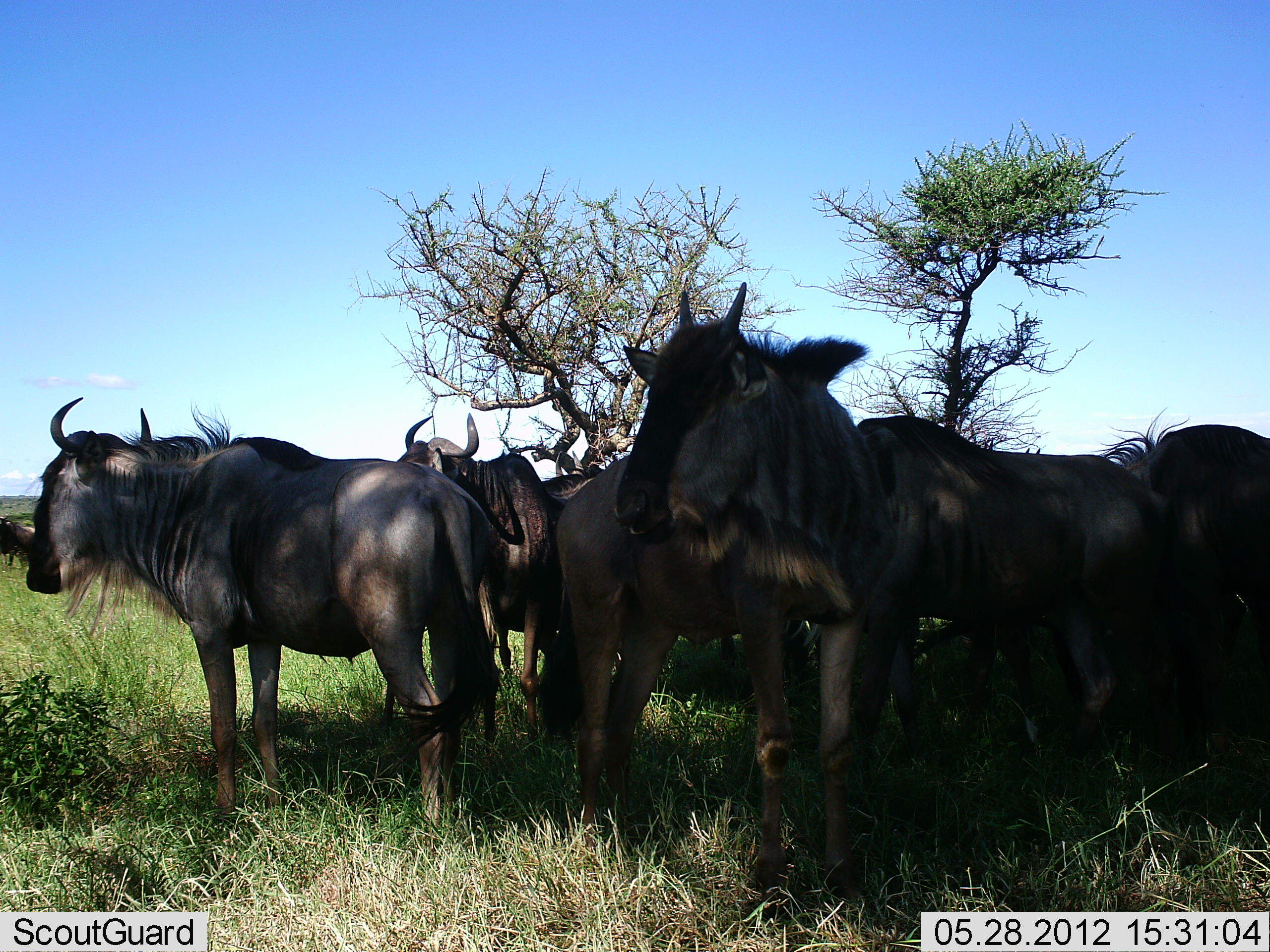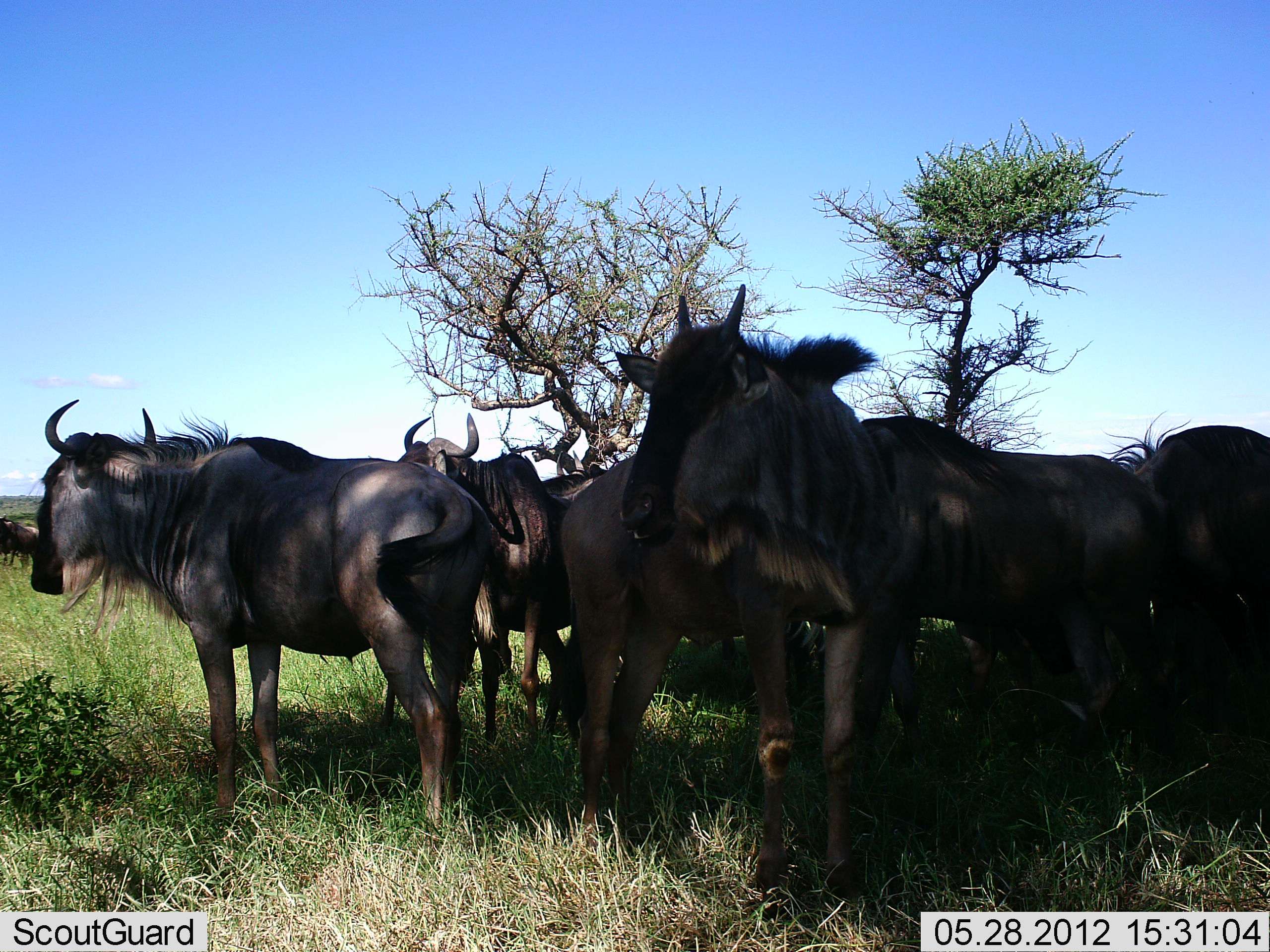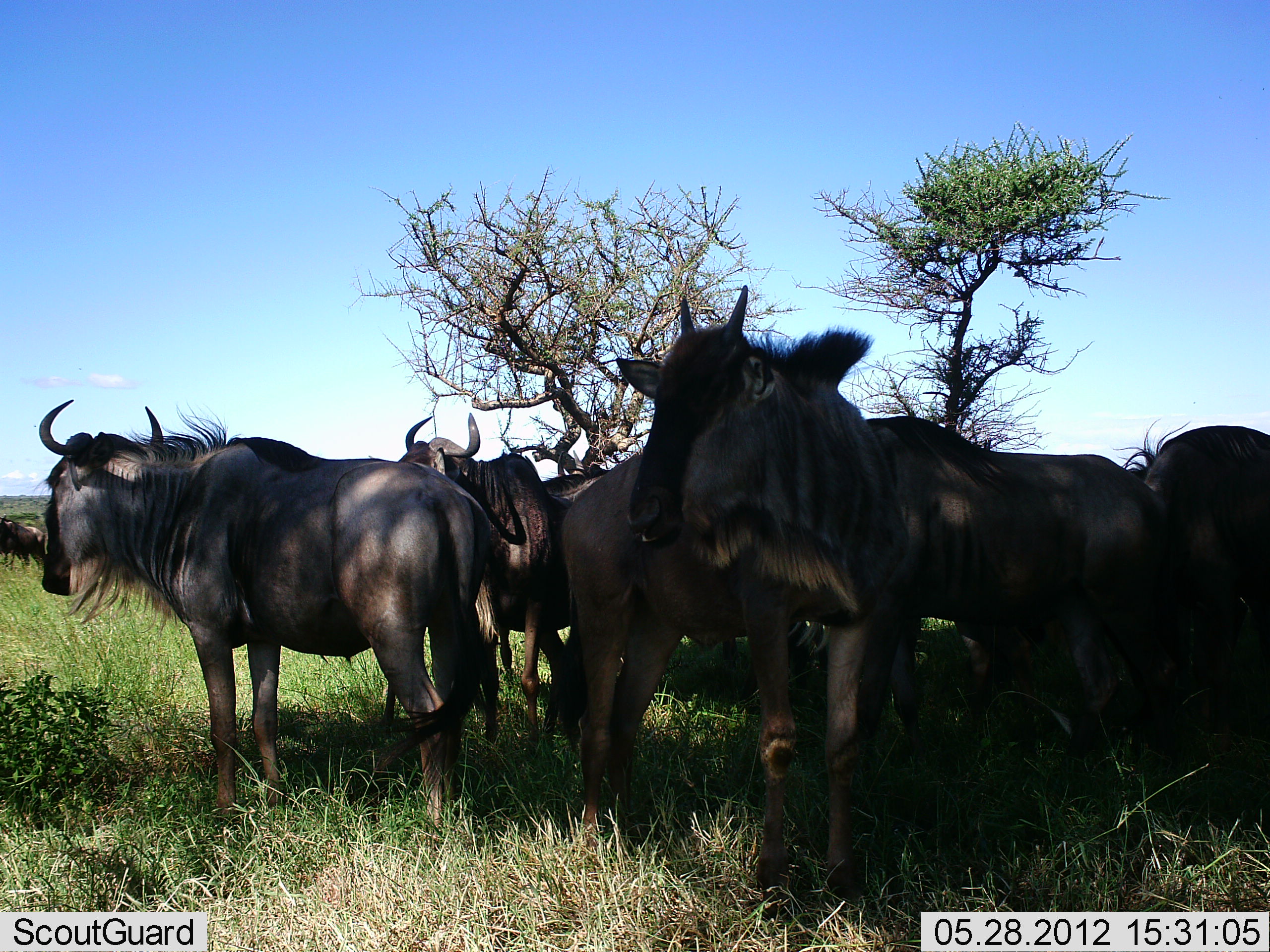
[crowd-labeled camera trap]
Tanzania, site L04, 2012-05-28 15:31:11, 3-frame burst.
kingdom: Animalia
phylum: Chordata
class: Mammalia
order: Artiodactyla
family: Bovidae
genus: Connochaetes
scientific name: Connochaetes taurinus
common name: blue wildebeest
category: wildebeest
Wildebeest (blue wildebeest) (Connochaetes taurinus), count 8. Behavior (volunteer vote fractions): standing 90%, resting 20%, moving 0%, interacting 0%. Young present (vote fraction): 10%. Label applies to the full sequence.